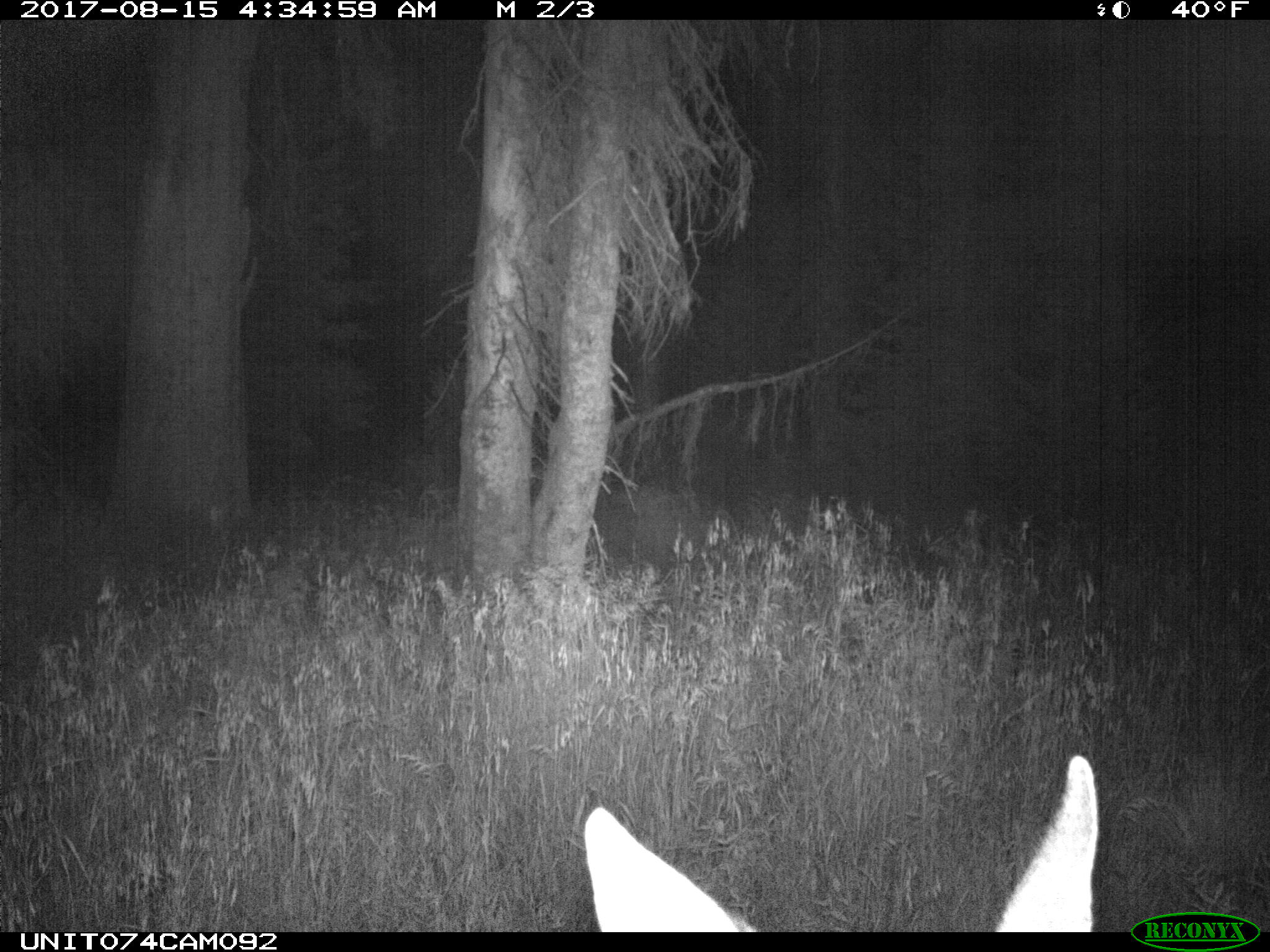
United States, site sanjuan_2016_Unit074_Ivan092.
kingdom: Animalia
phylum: Chordata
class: Mammalia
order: Artiodactyla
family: Cervidae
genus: Odocoileus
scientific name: Odocoileus hemionus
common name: mule deer